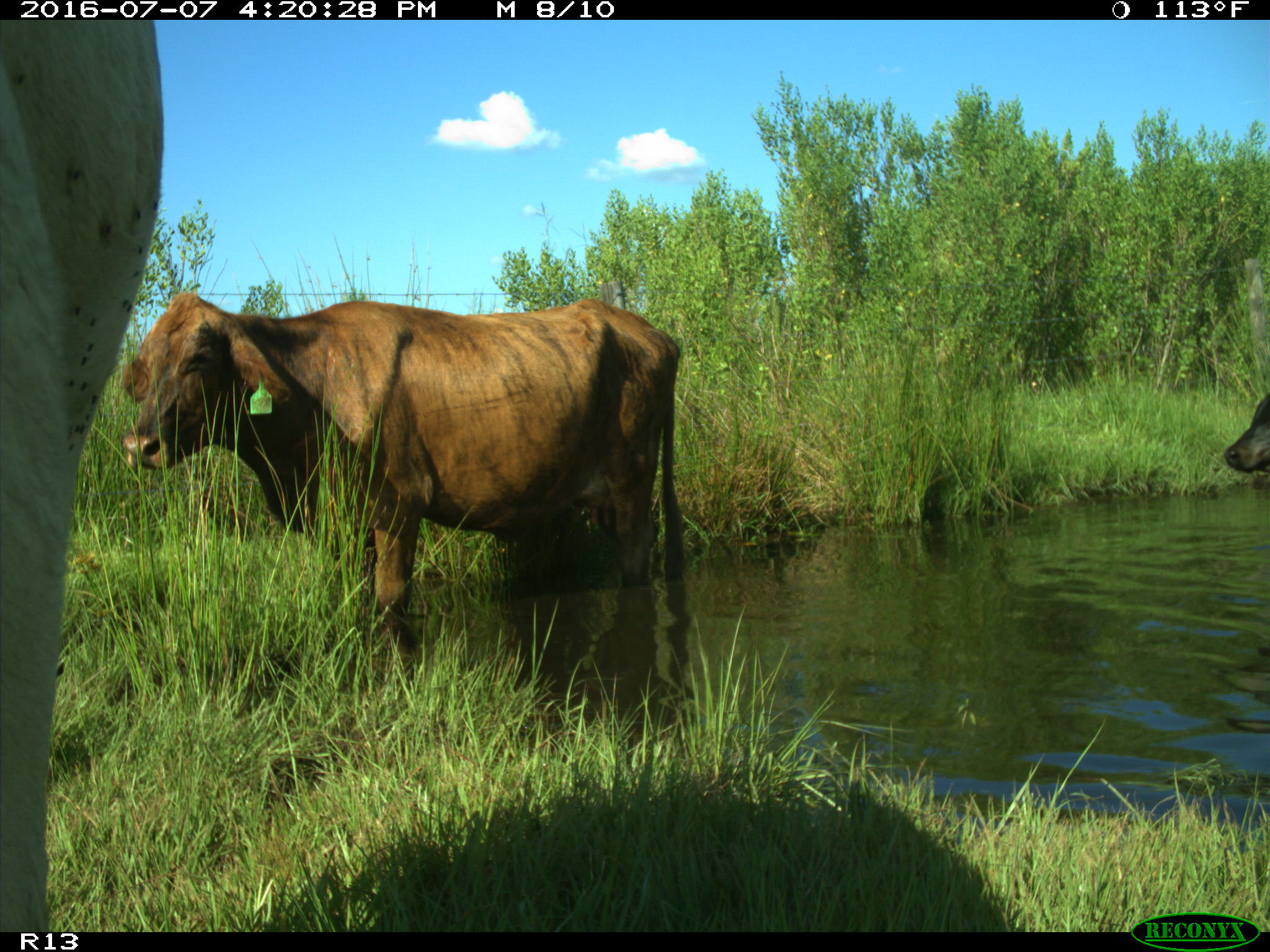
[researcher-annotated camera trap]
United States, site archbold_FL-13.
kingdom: Animalia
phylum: Chordata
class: Mammalia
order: Artiodactyla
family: Bovidae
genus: Bos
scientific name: Bos taurus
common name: domestic cow